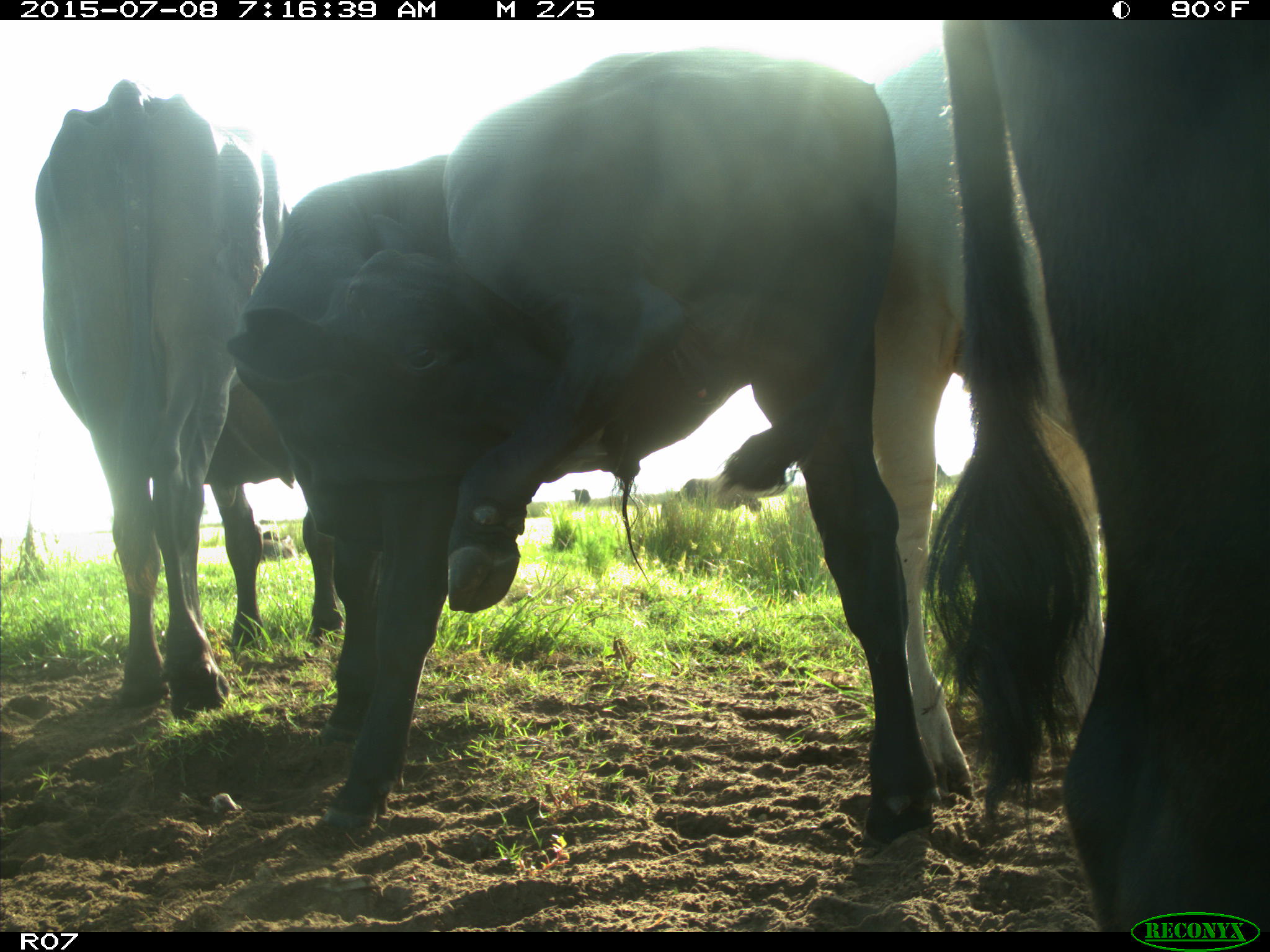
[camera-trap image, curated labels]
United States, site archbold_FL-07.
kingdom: Animalia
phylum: Chordata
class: Mammalia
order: Artiodactyla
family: Bovidae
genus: Bos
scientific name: Bos taurus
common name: domestic cow